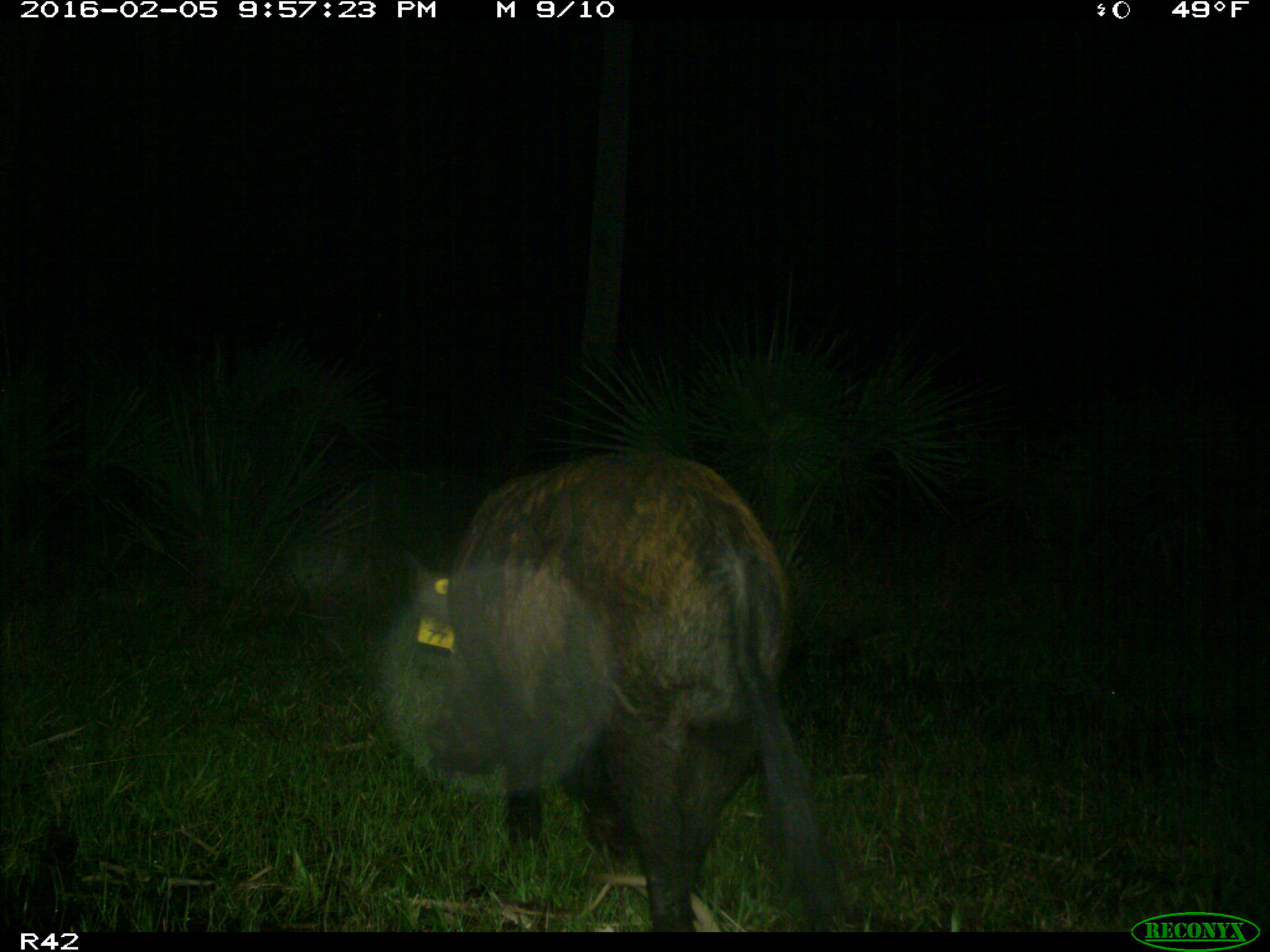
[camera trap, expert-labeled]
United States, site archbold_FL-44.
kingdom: Animalia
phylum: Chordata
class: Mammalia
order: Artiodactyla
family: Suidae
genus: Sus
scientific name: Sus scrofa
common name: wild boar